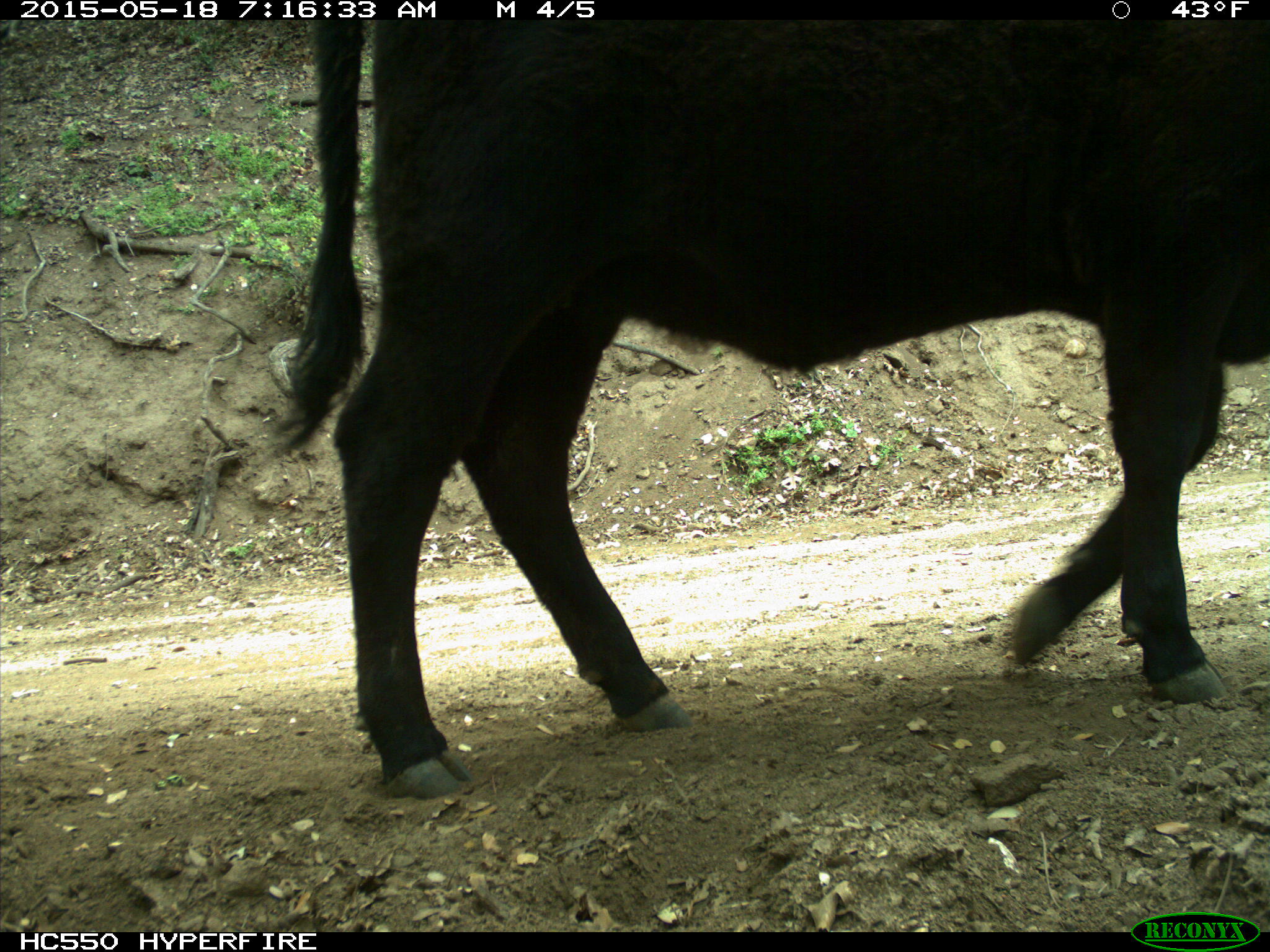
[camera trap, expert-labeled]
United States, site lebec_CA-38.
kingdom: Animalia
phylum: Chordata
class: Mammalia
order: Artiodactyla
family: Bovidae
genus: Bos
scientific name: Bos taurus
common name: domestic cow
Bos taurus (domestic cow).